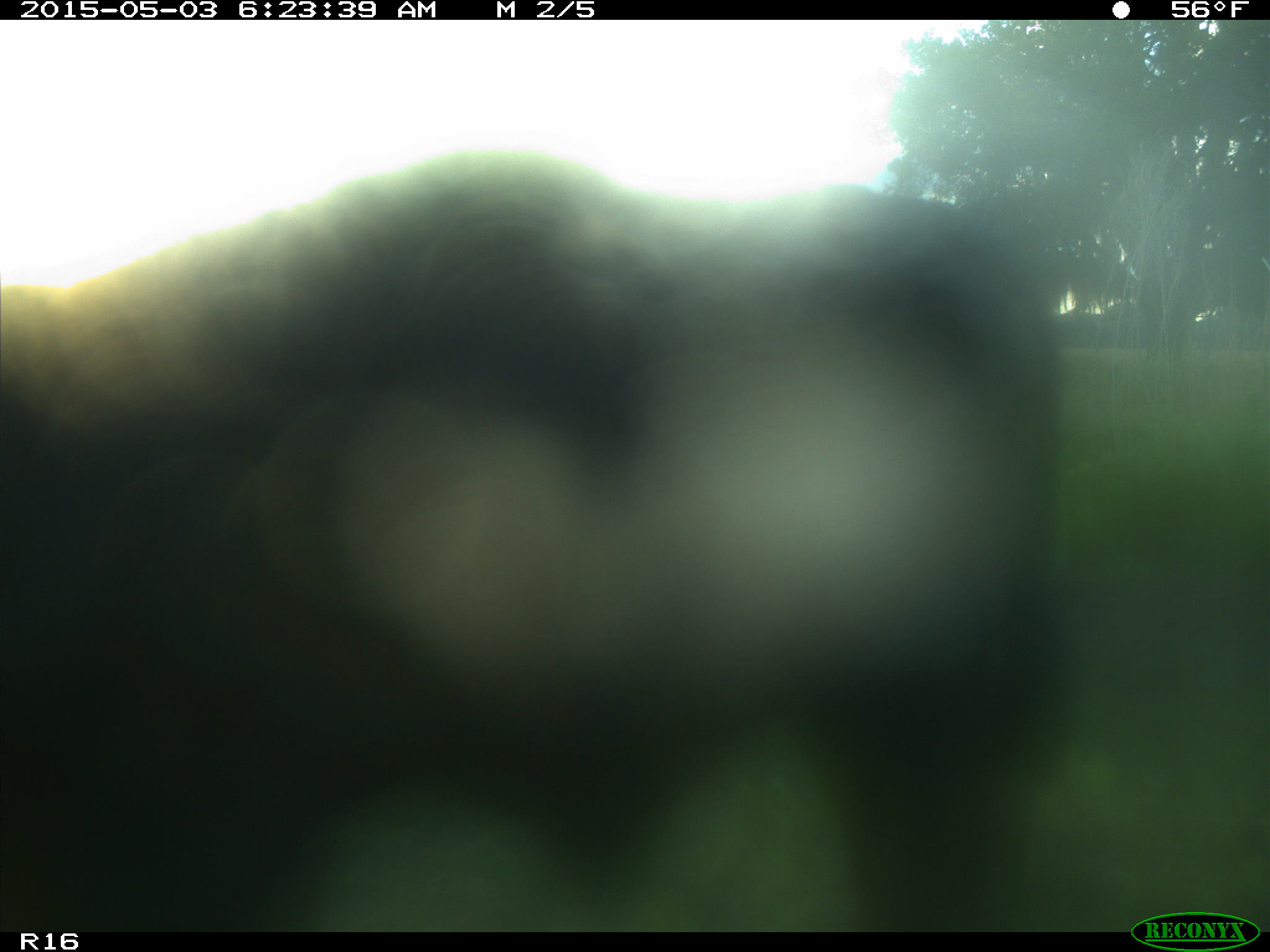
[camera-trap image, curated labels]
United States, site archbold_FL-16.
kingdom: Animalia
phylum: Chordata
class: Mammalia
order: Artiodactyla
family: Bovidae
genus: Bos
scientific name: Bos taurus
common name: domestic cow